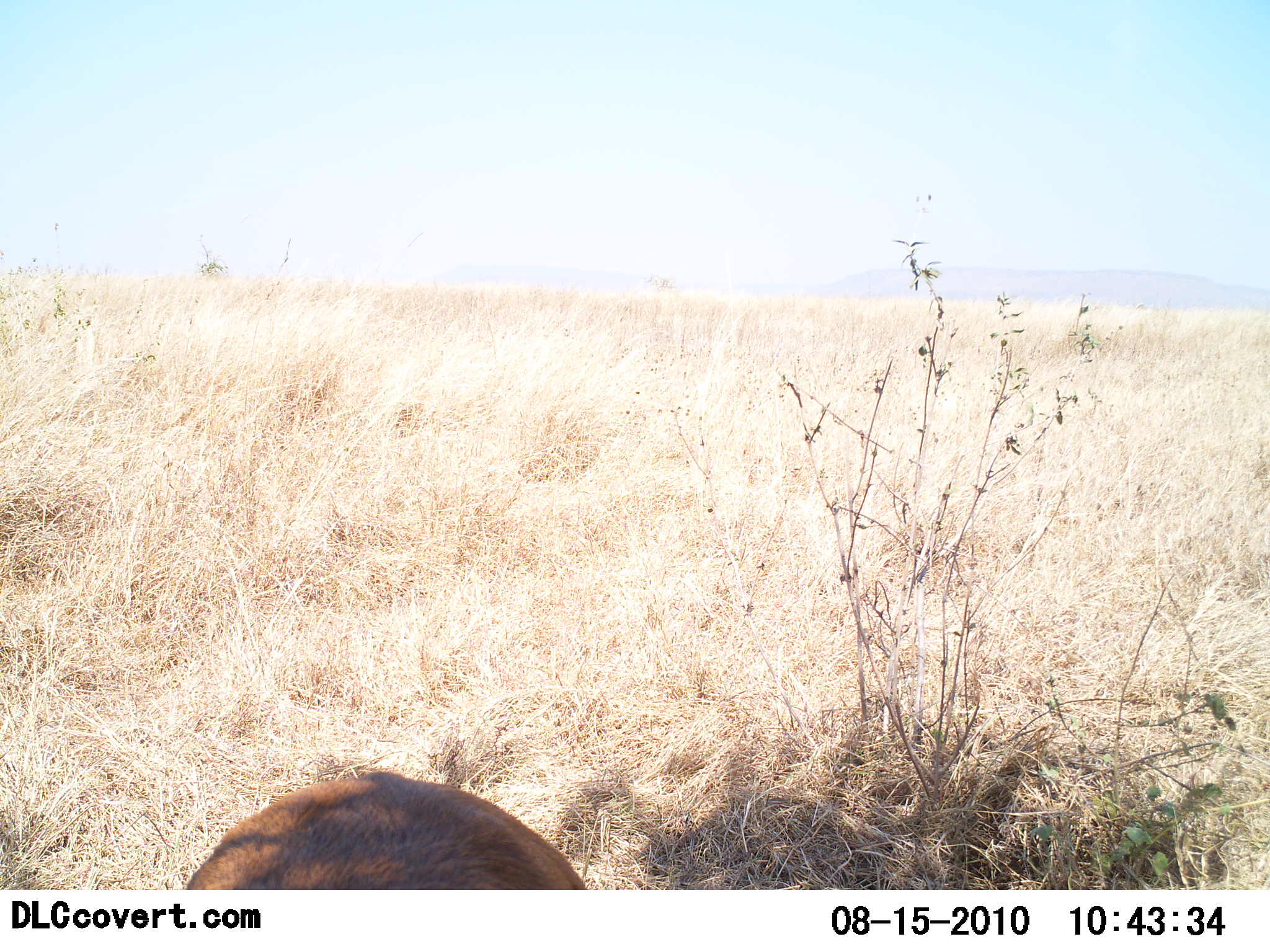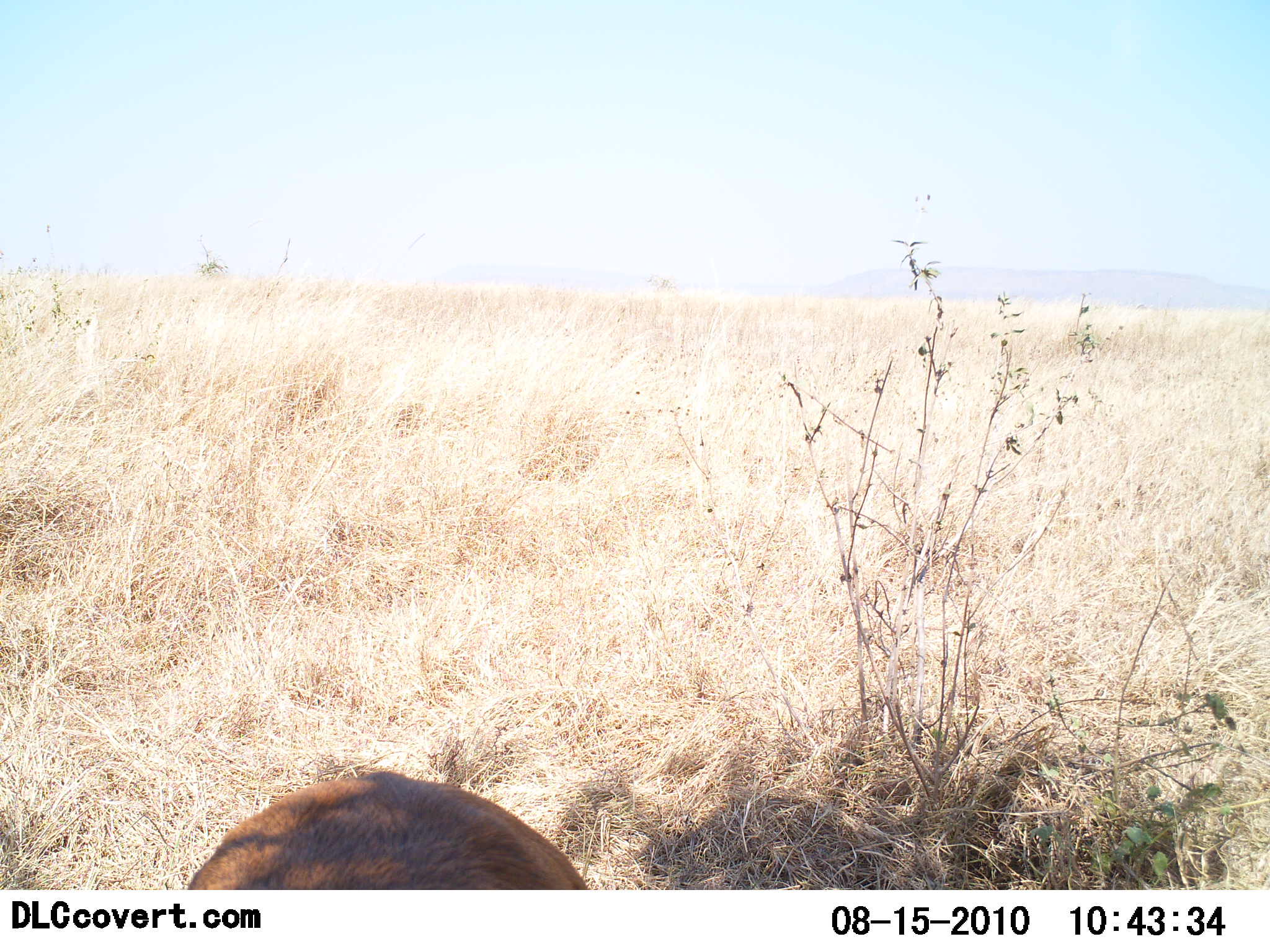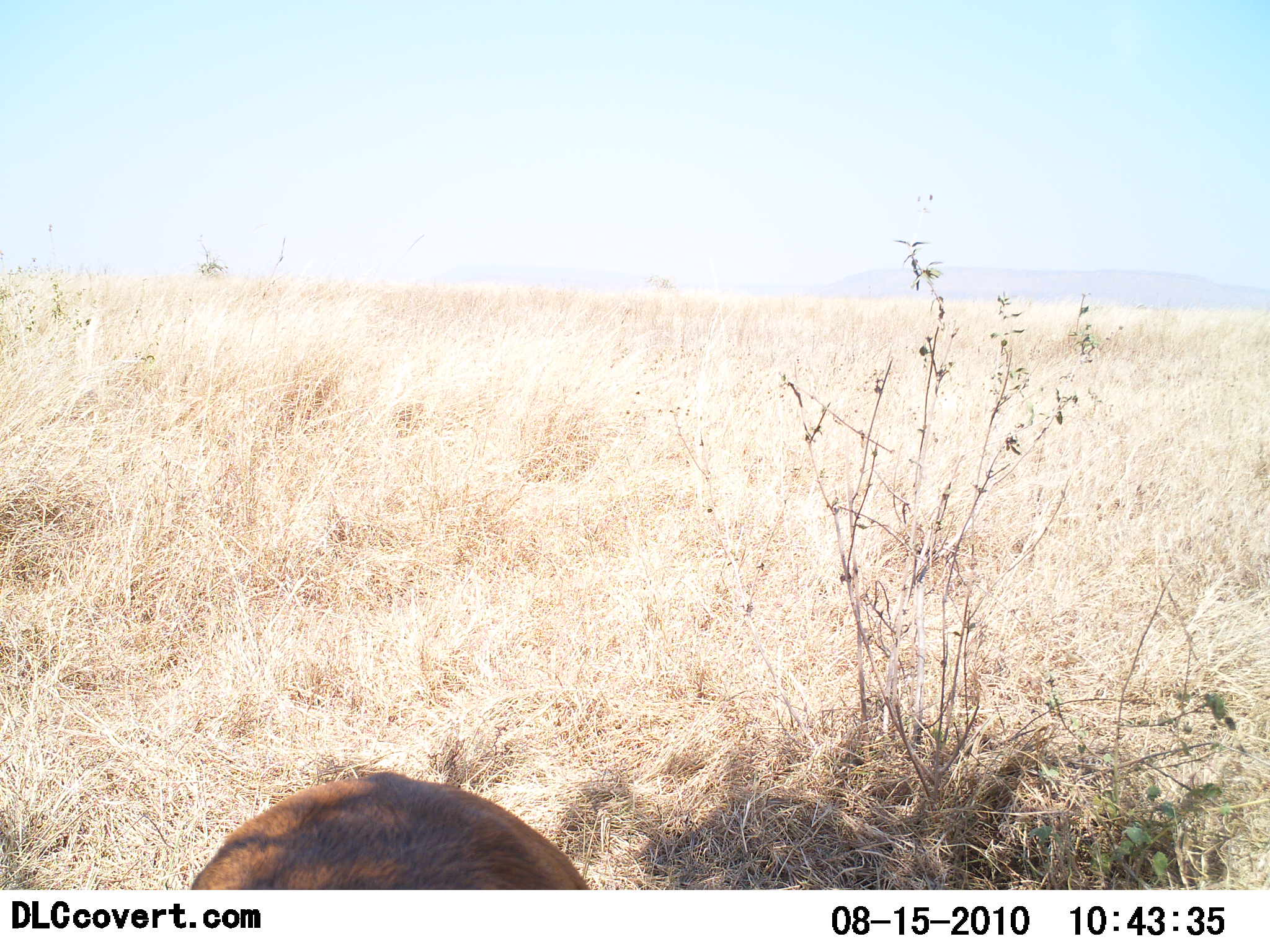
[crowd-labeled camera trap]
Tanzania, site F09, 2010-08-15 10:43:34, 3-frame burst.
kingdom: Animalia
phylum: Chordata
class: Mammalia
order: Artiodactyla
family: Bovidae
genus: Nanger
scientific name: Nanger granti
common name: grant's gazelle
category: gazellegrants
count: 1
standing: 100%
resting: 0%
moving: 0%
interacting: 0%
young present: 0%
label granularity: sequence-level